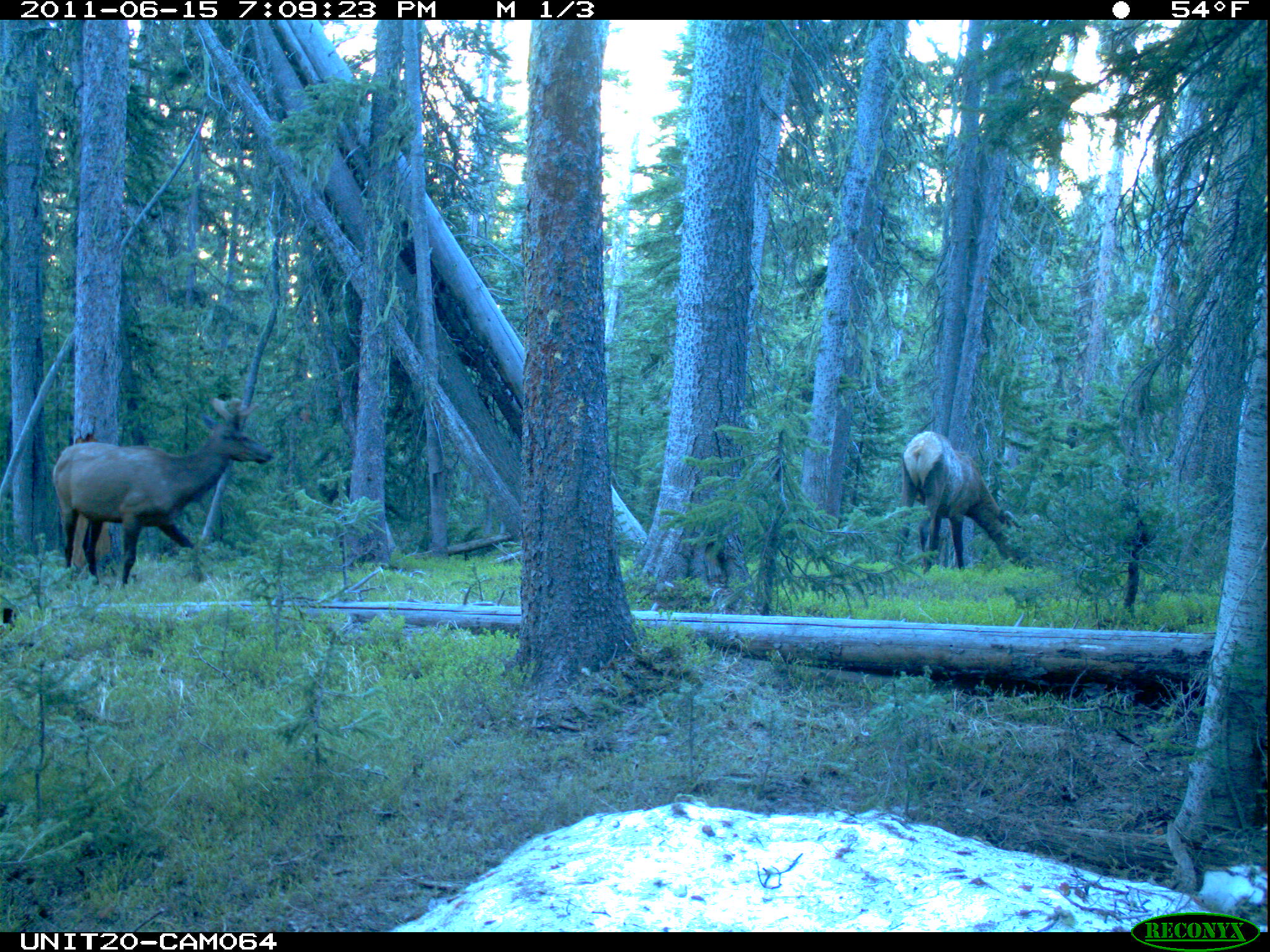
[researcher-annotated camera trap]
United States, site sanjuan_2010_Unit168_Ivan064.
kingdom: Animalia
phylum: Chordata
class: Mammalia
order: Artiodactyla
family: Cervidae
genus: Cervus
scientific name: Cervus elaphus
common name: red deer